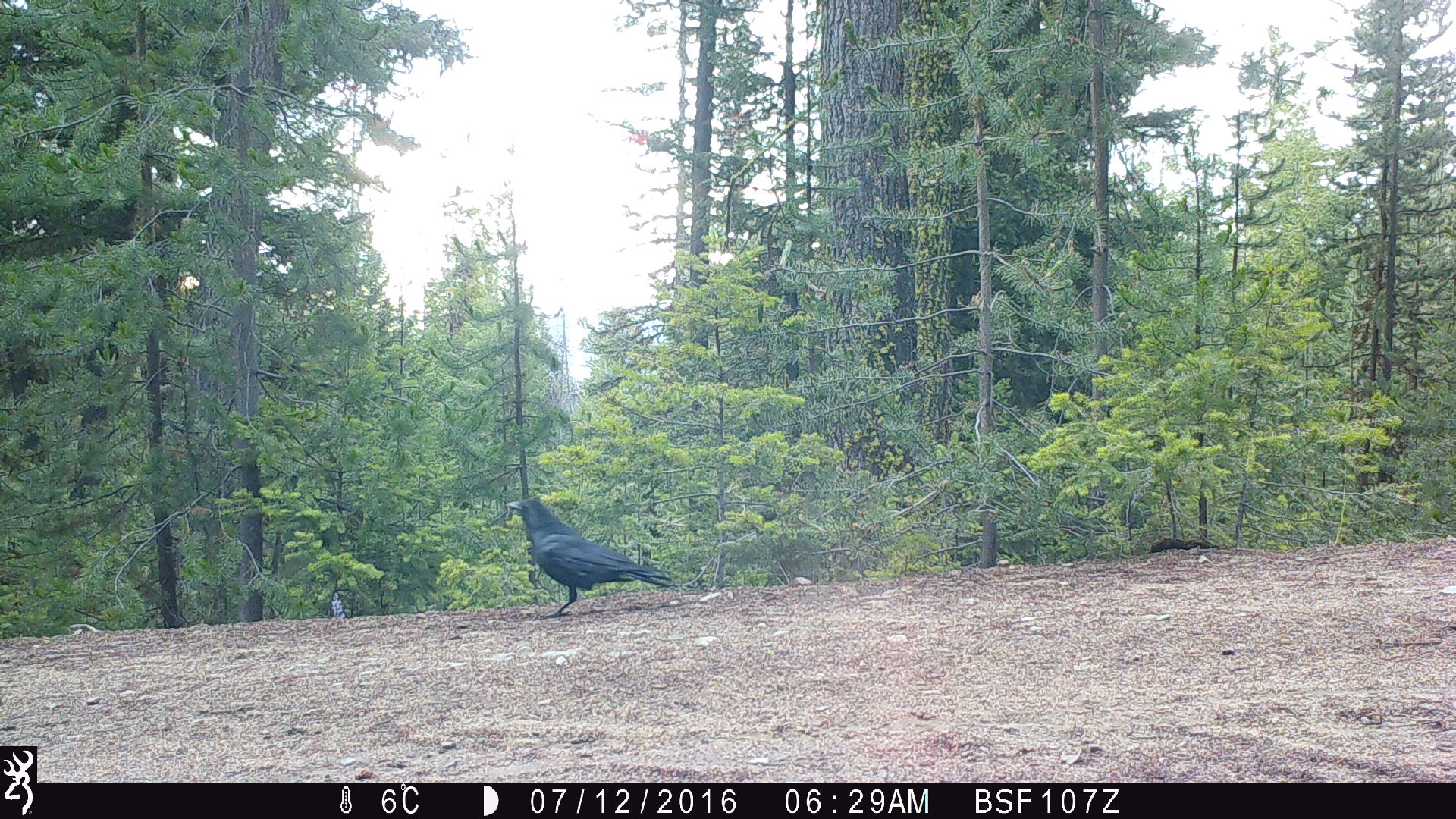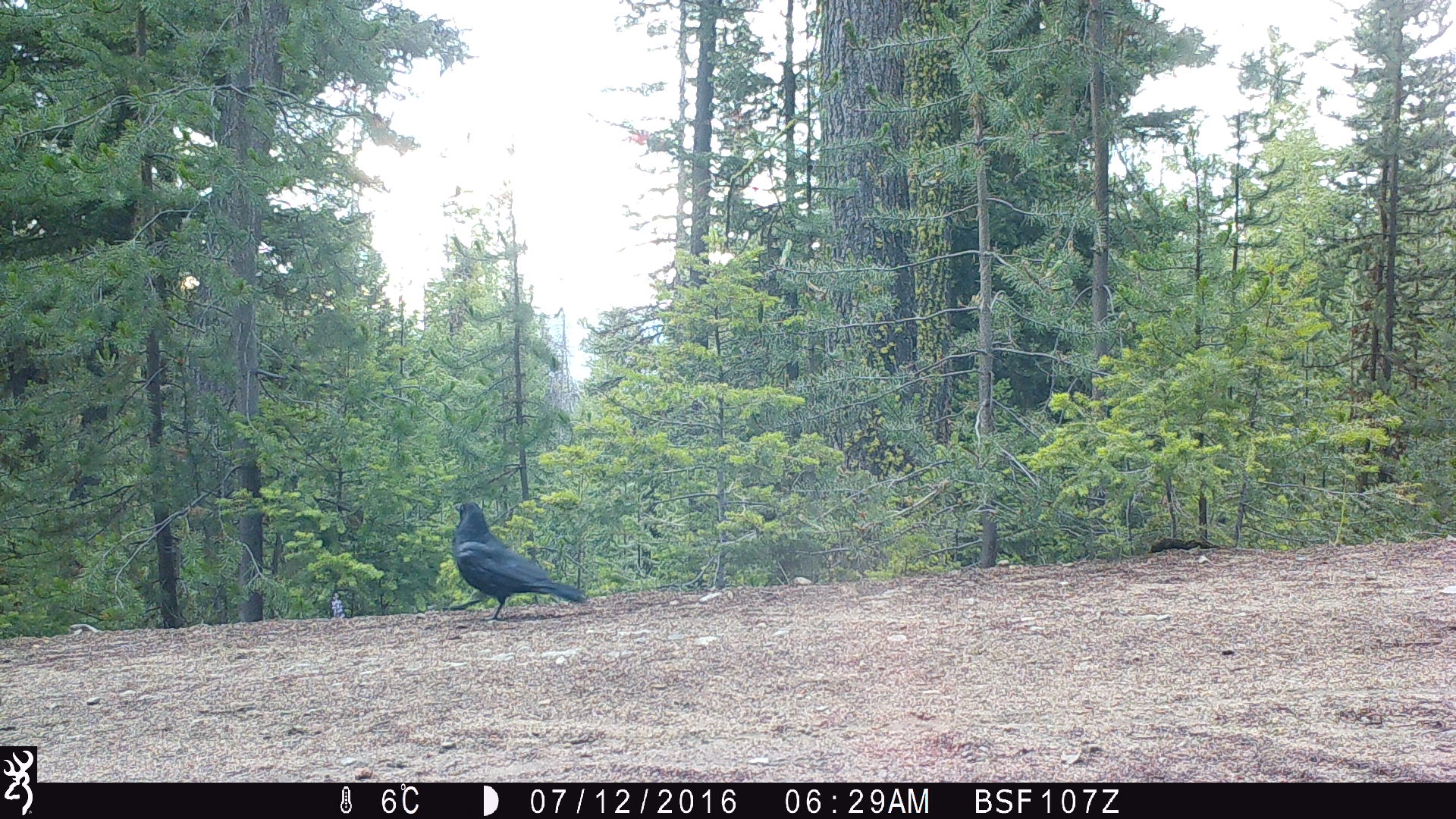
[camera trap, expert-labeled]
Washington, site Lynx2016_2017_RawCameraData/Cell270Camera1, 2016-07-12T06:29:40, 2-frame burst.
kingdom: Animalia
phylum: Chordata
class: Aves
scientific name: Aves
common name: birds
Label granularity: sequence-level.